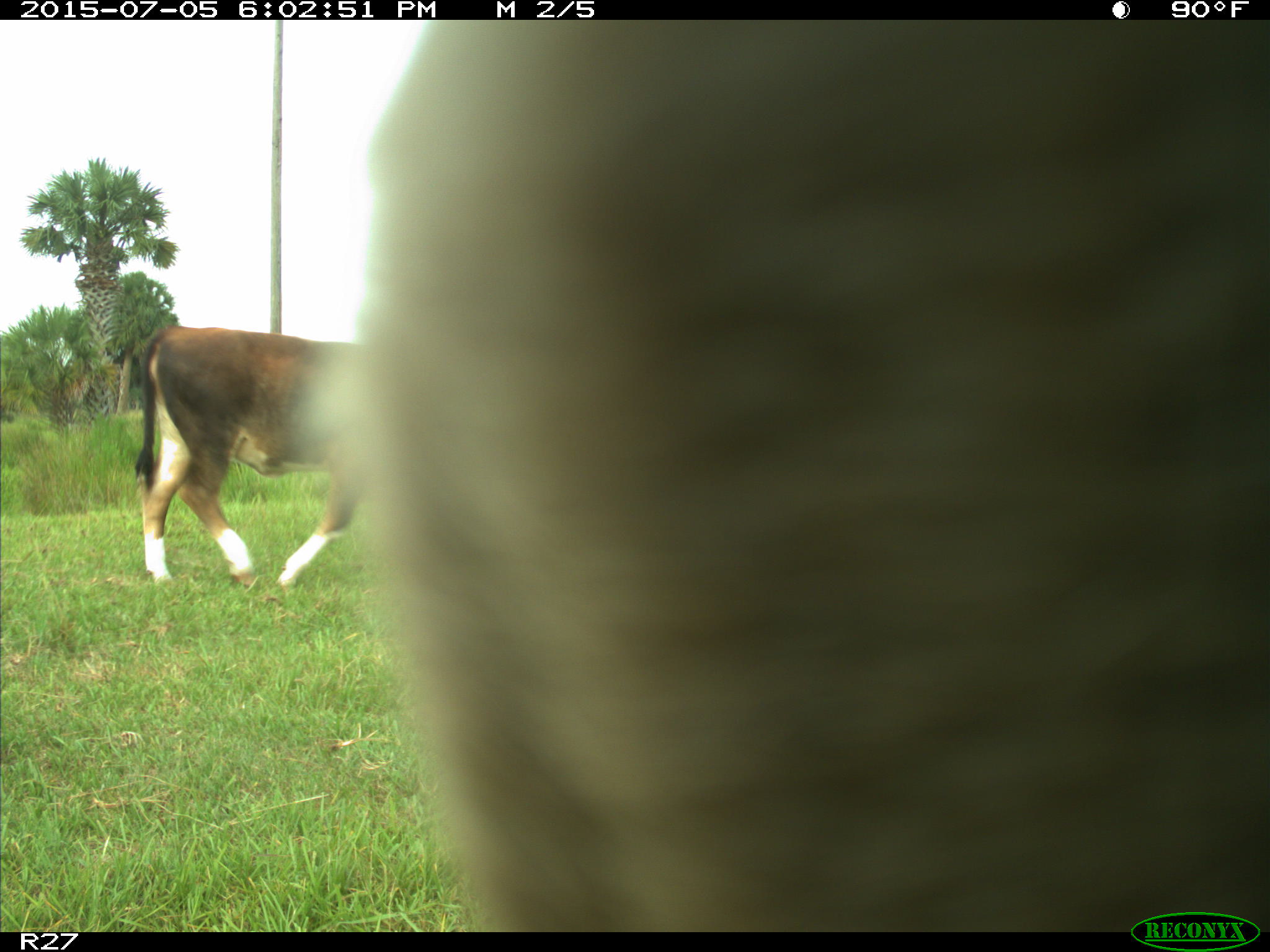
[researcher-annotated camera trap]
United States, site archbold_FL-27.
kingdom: Animalia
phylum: Chordata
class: Mammalia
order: Artiodactyla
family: Bovidae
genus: Bos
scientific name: Bos taurus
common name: domestic cow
Bos taurus (domestic cow).